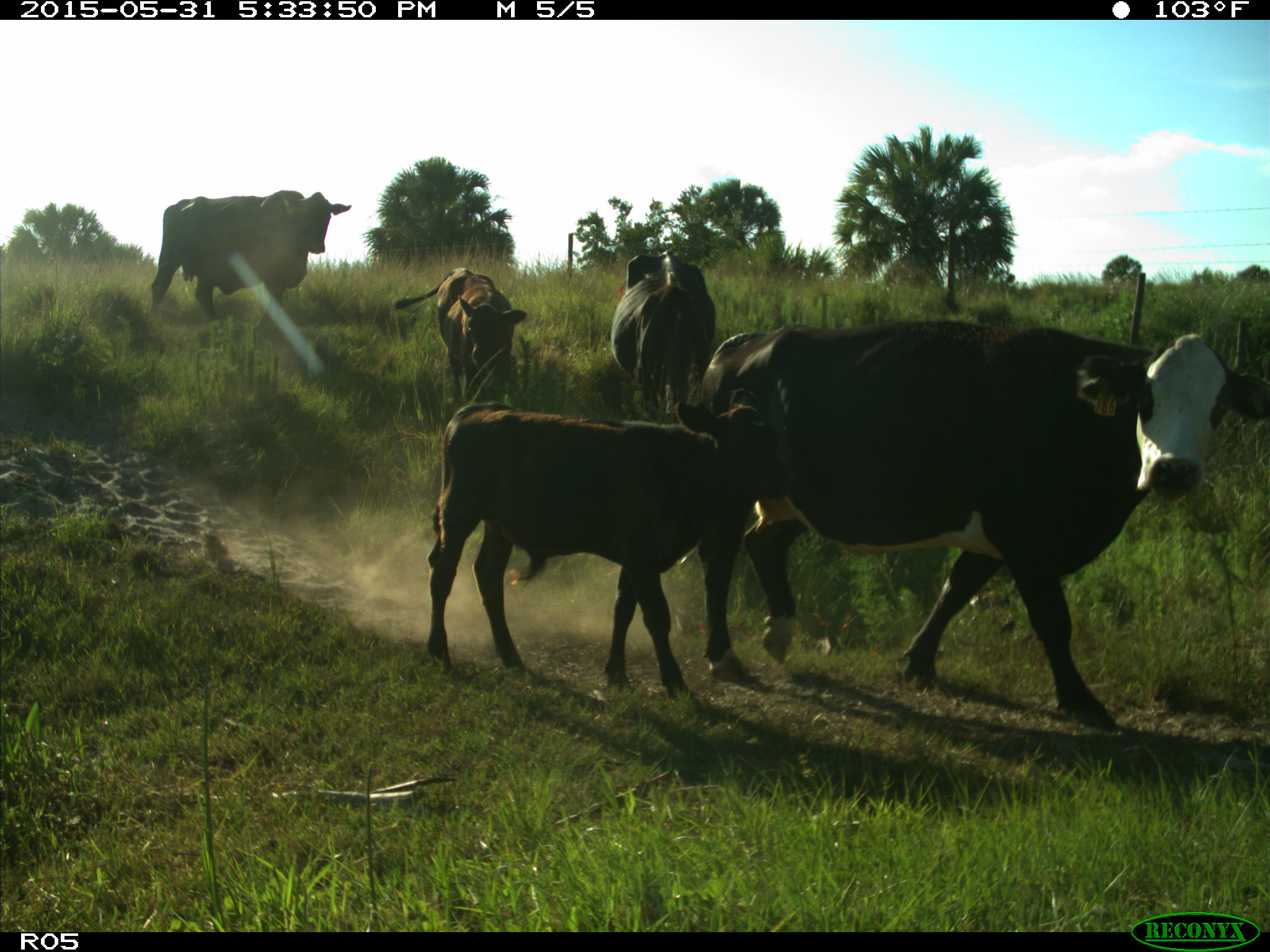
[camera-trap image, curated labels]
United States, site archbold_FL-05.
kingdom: Animalia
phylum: Chordata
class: Mammalia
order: Artiodactyla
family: Bovidae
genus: Bos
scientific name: Bos taurus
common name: domestic cow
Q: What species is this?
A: Bos taurus (domestic cow).